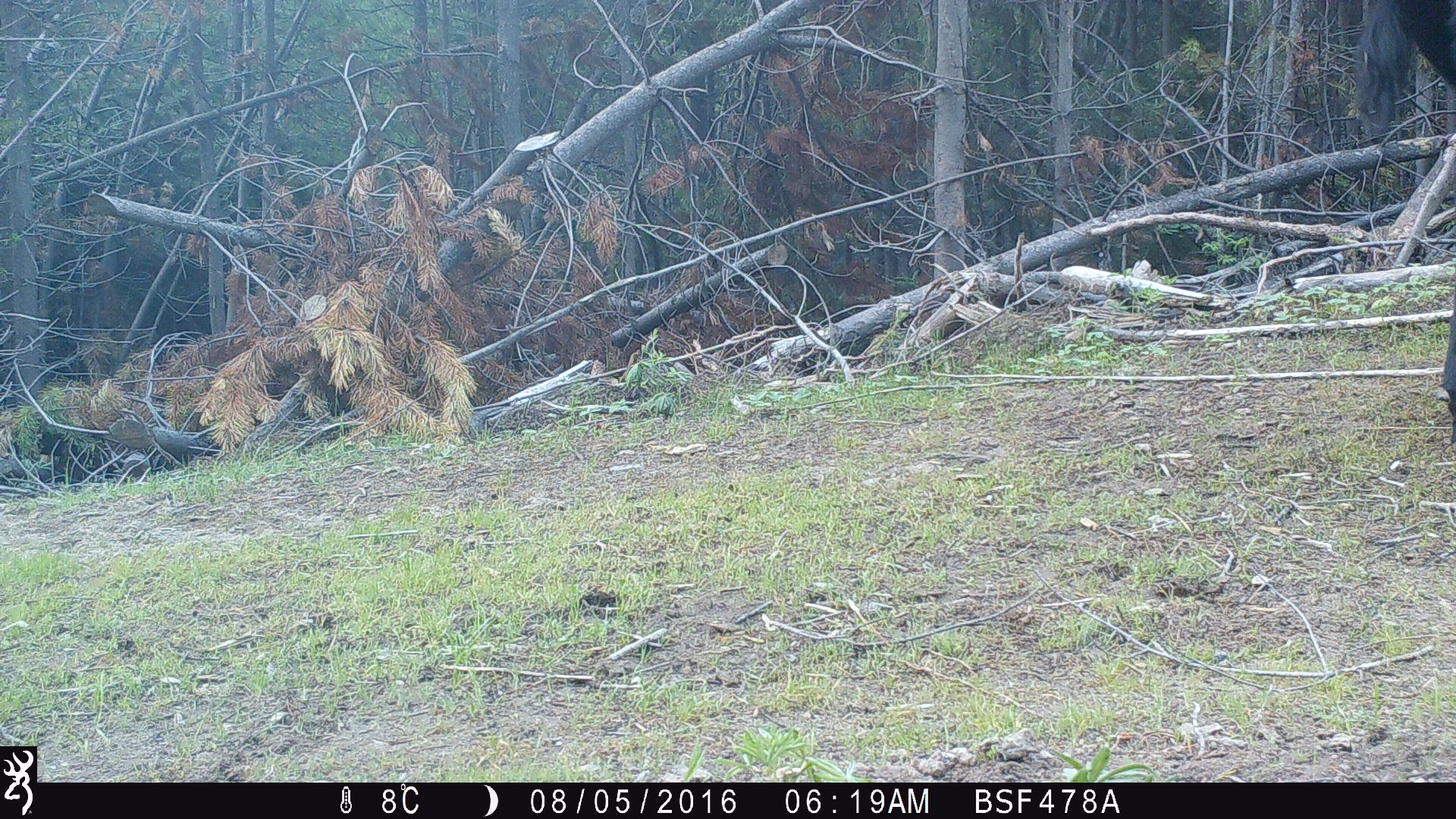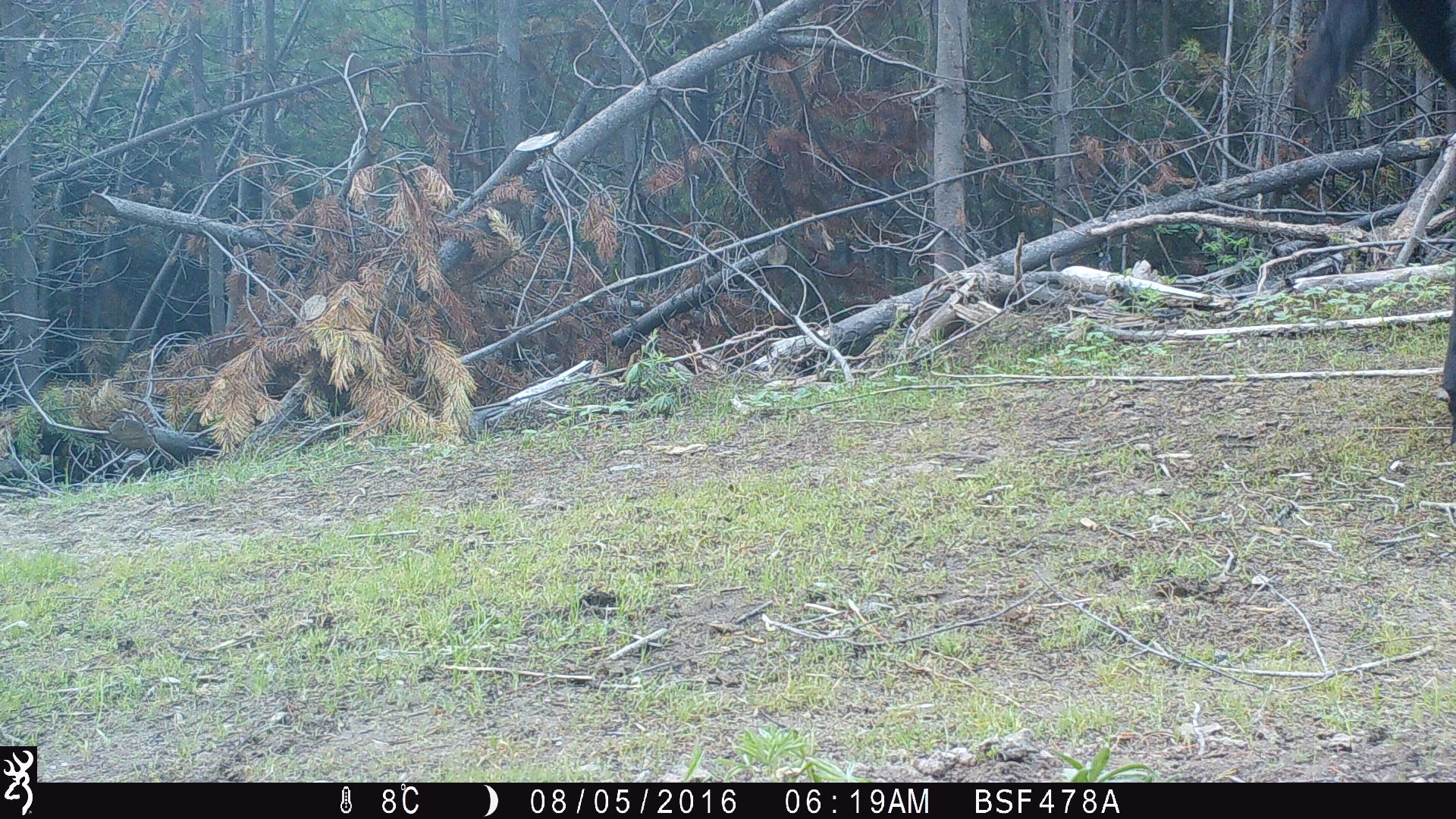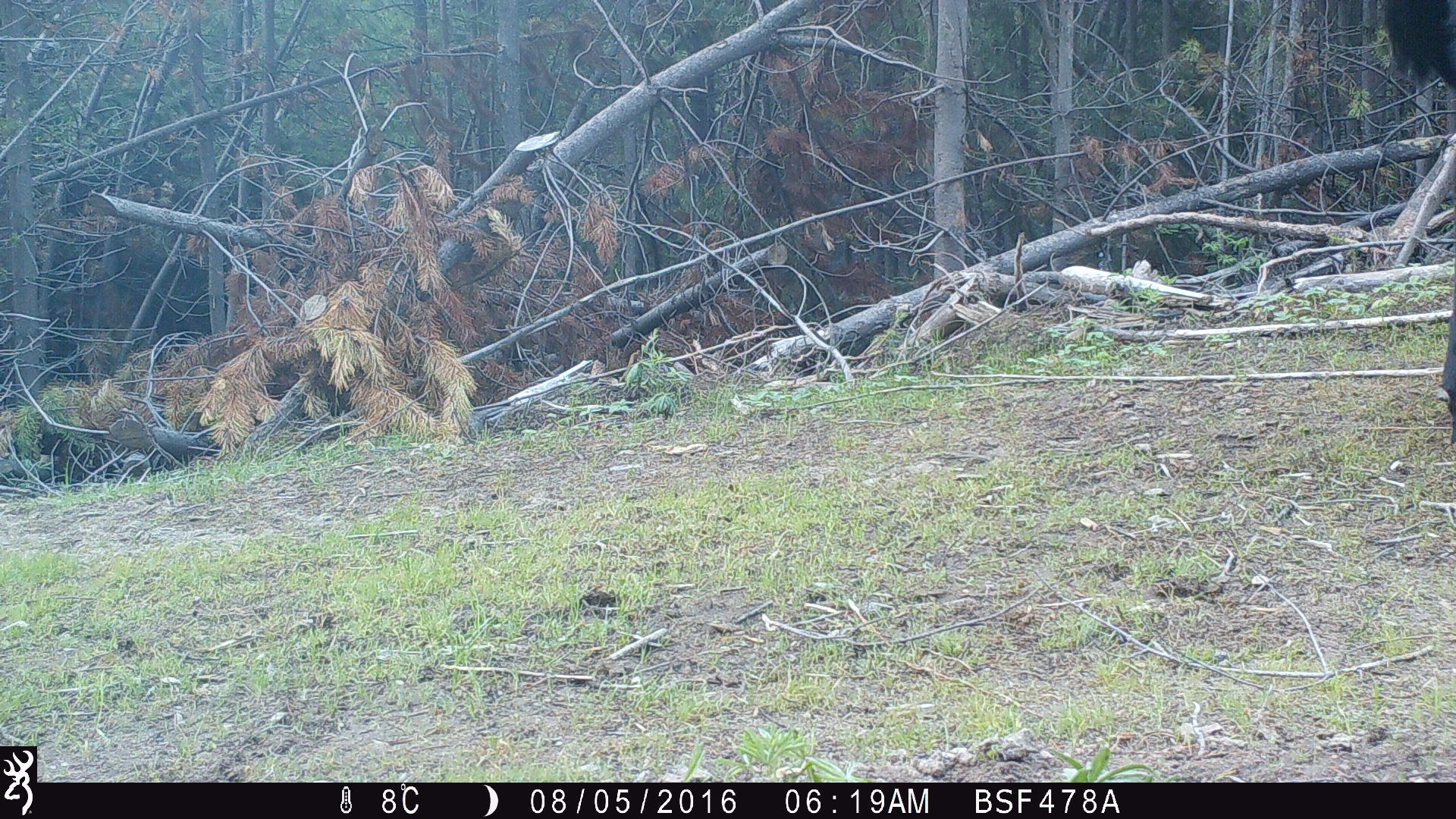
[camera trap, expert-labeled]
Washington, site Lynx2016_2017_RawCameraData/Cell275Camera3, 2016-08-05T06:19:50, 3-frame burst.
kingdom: Animalia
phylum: Chordata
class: Mammalia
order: Artiodactyla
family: Bovidae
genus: Bos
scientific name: Bos taurus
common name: domestic cattle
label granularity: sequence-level